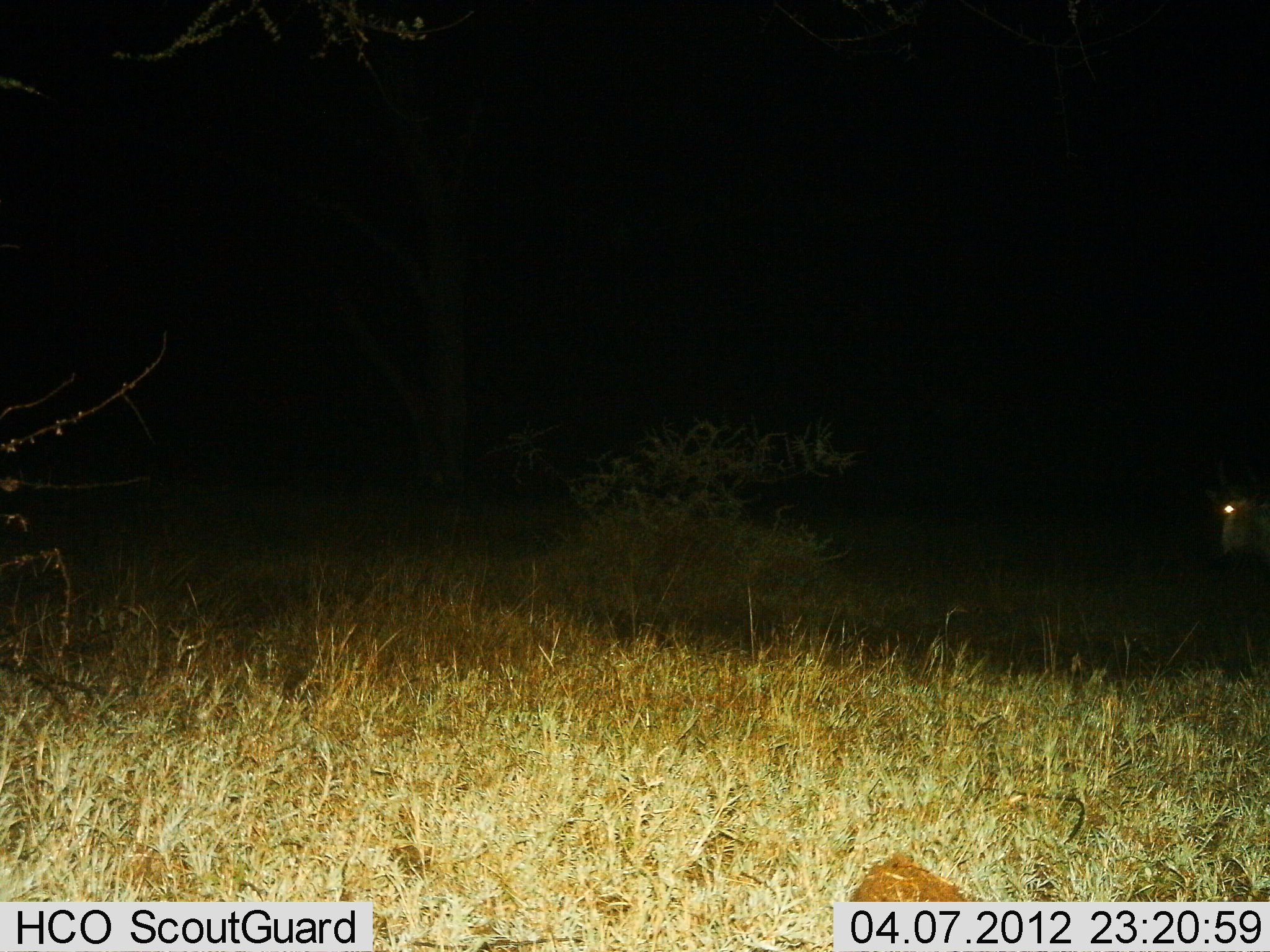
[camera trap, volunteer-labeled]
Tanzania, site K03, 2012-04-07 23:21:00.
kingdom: Animalia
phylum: Chordata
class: Mammalia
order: Artiodactyla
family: Bovidae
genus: Connochaetes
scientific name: Connochaetes taurinus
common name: blue wildebeest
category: wildebeest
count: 1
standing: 80%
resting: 0%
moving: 20%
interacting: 0%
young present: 0%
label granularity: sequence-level